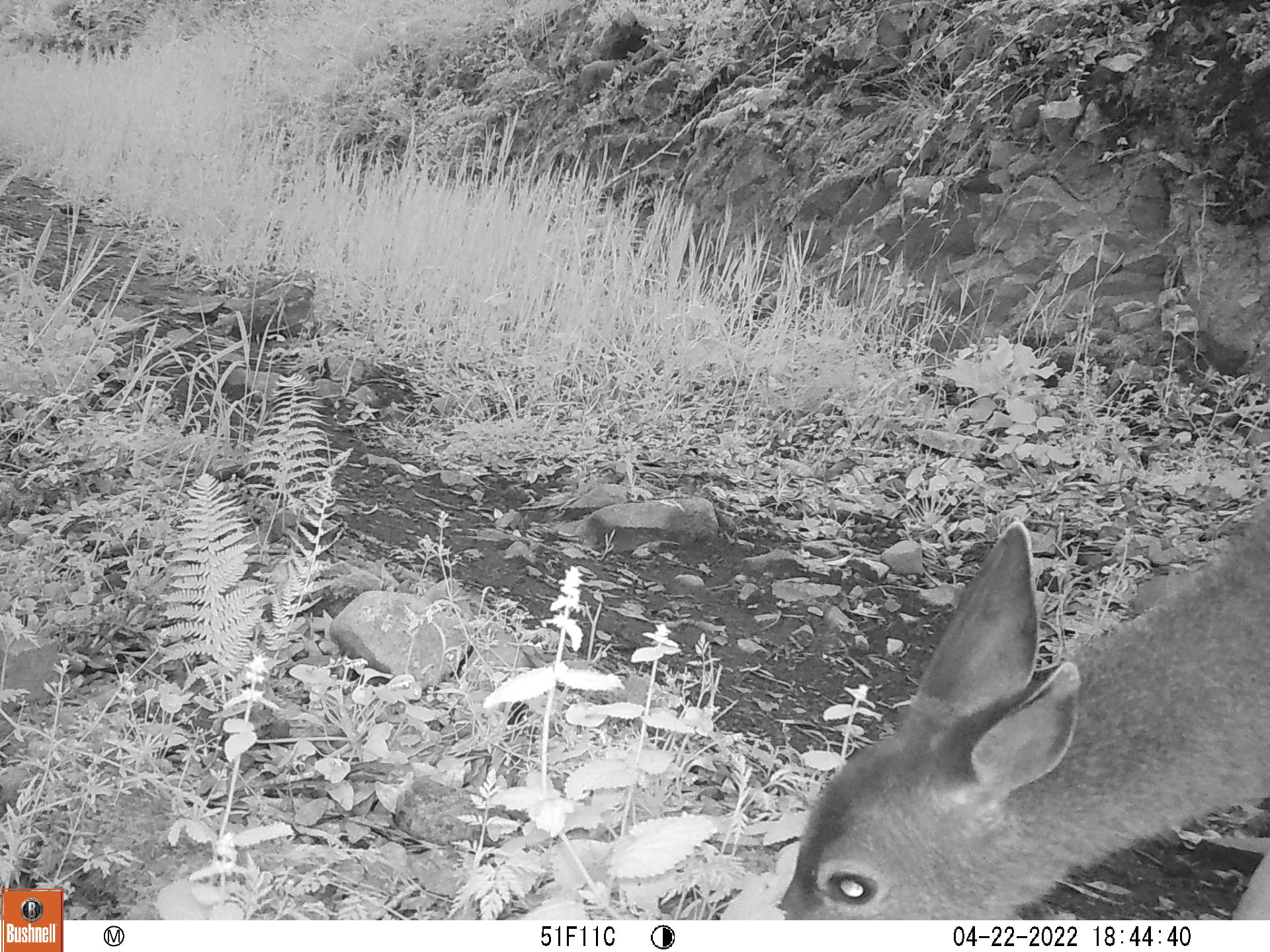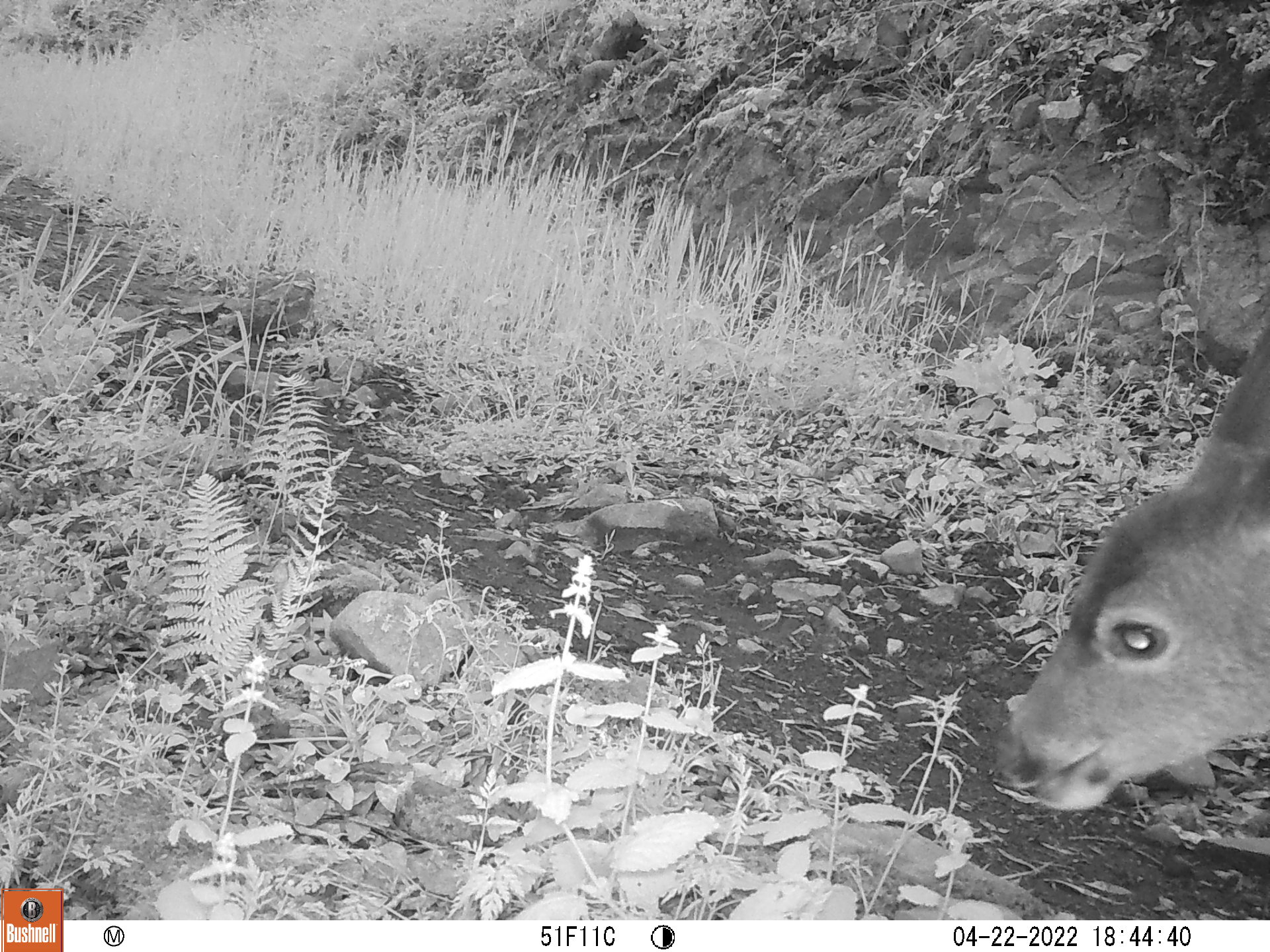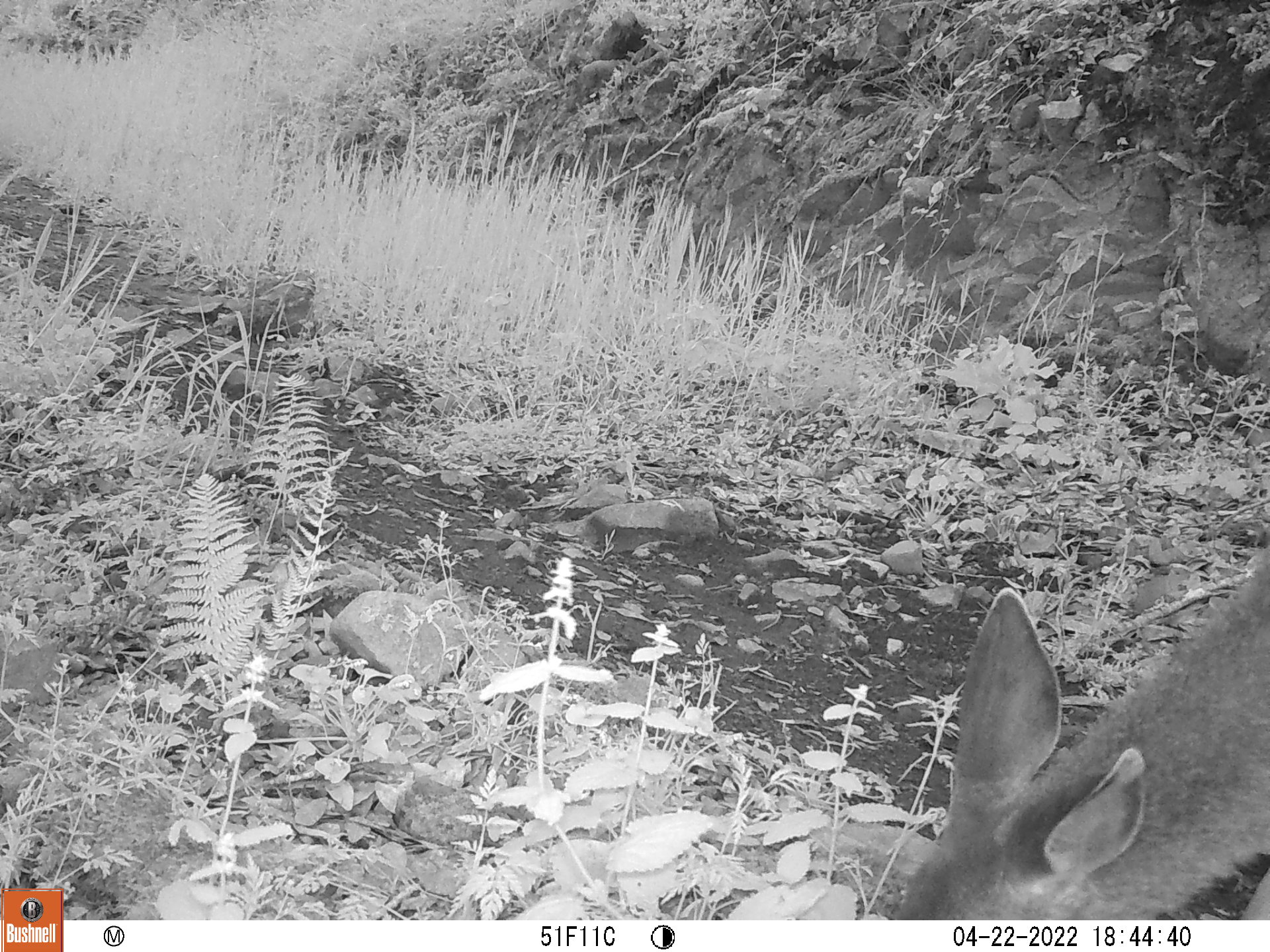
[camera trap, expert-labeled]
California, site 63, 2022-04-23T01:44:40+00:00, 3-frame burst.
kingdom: Animalia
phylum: Chordata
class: Mammalia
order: Artiodactyla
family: Cervidae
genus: Odocoileus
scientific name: Odocoileus hemionus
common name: mule deer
Mule deer (Odocoileus hemionus).